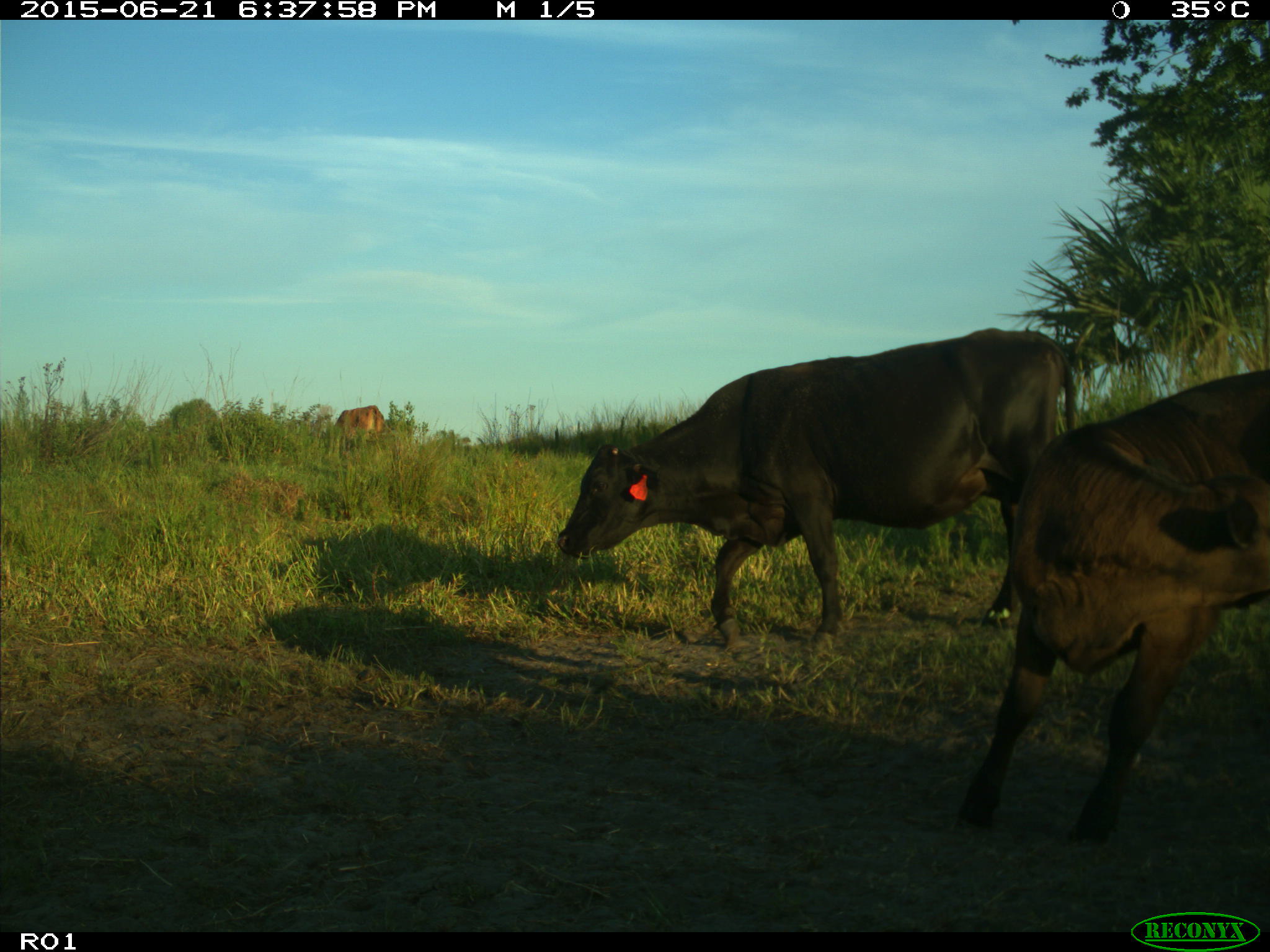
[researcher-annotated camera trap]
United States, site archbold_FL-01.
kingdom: Animalia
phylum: Chordata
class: Mammalia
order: Artiodactyla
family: Bovidae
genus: Bos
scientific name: Bos taurus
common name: domestic cow